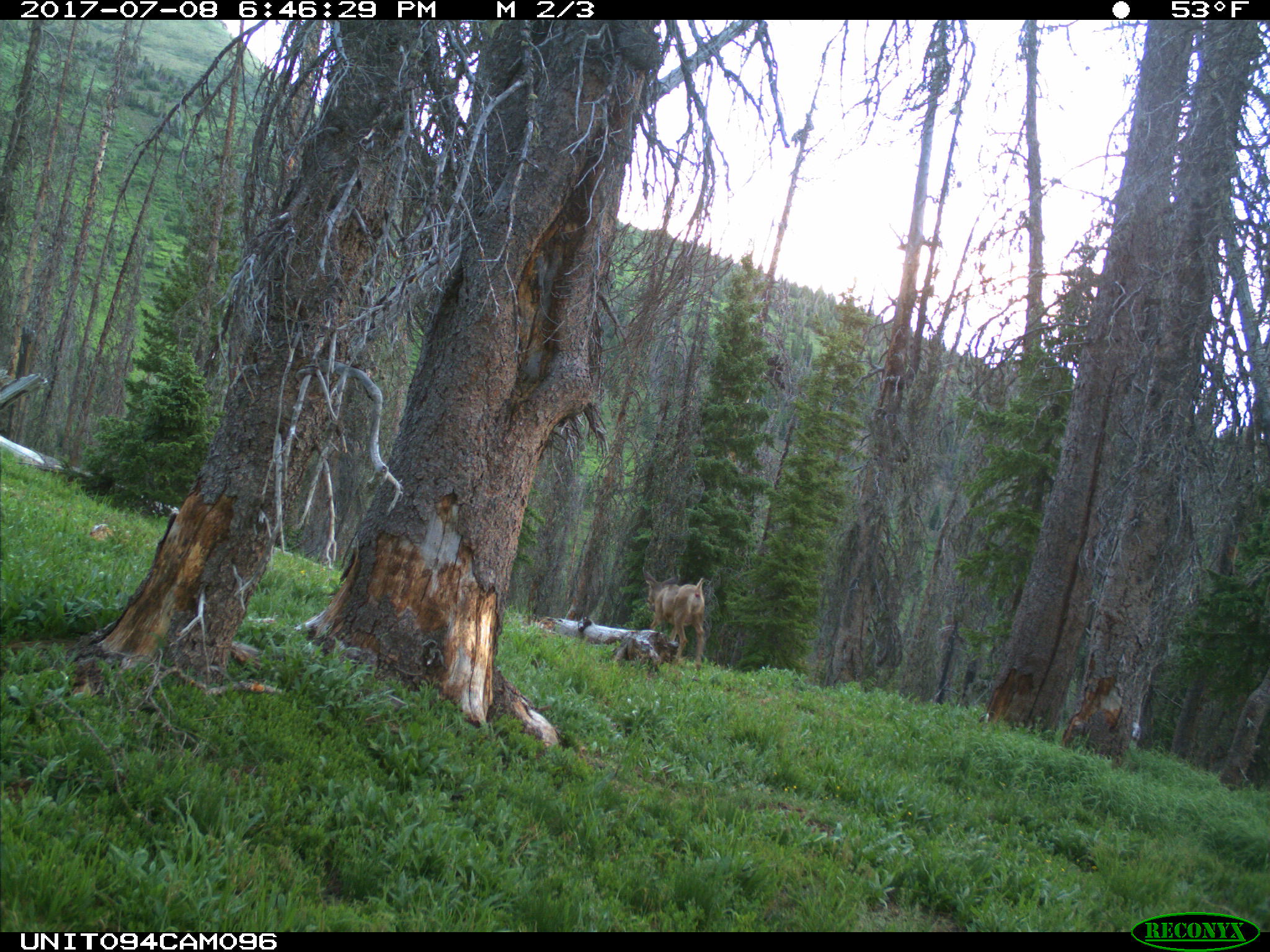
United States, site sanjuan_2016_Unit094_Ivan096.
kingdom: Animalia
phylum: Chordata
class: Mammalia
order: Artiodactyla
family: Cervidae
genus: Odocoileus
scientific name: Odocoileus hemionus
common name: mule deer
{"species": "Odocoileus hemionus (mule deer)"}